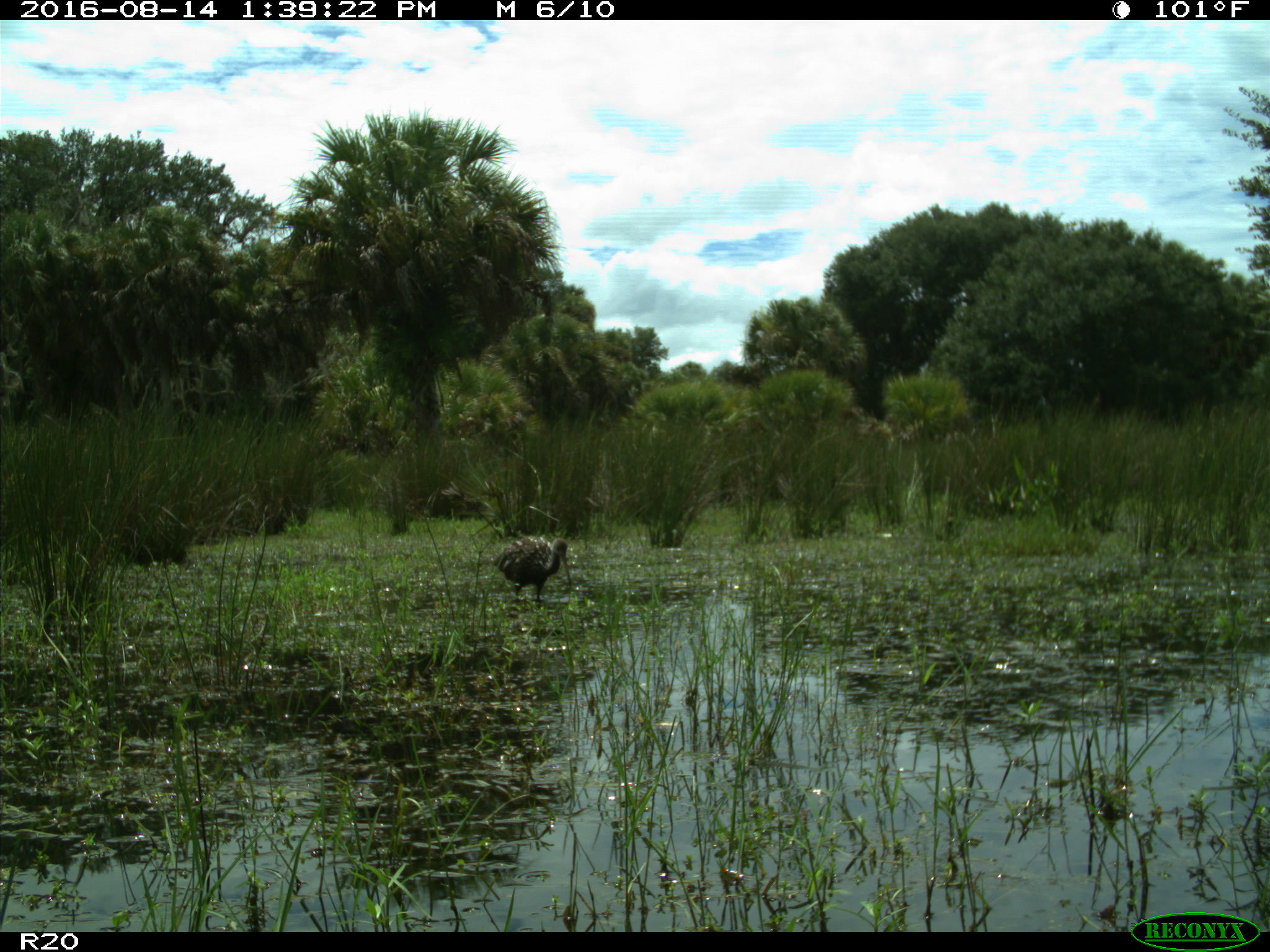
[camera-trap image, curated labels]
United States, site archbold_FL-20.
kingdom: Animalia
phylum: Chordata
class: Aves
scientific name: Aves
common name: birds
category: unidentified bird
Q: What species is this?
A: Unidentified bird (birds) (Aves).